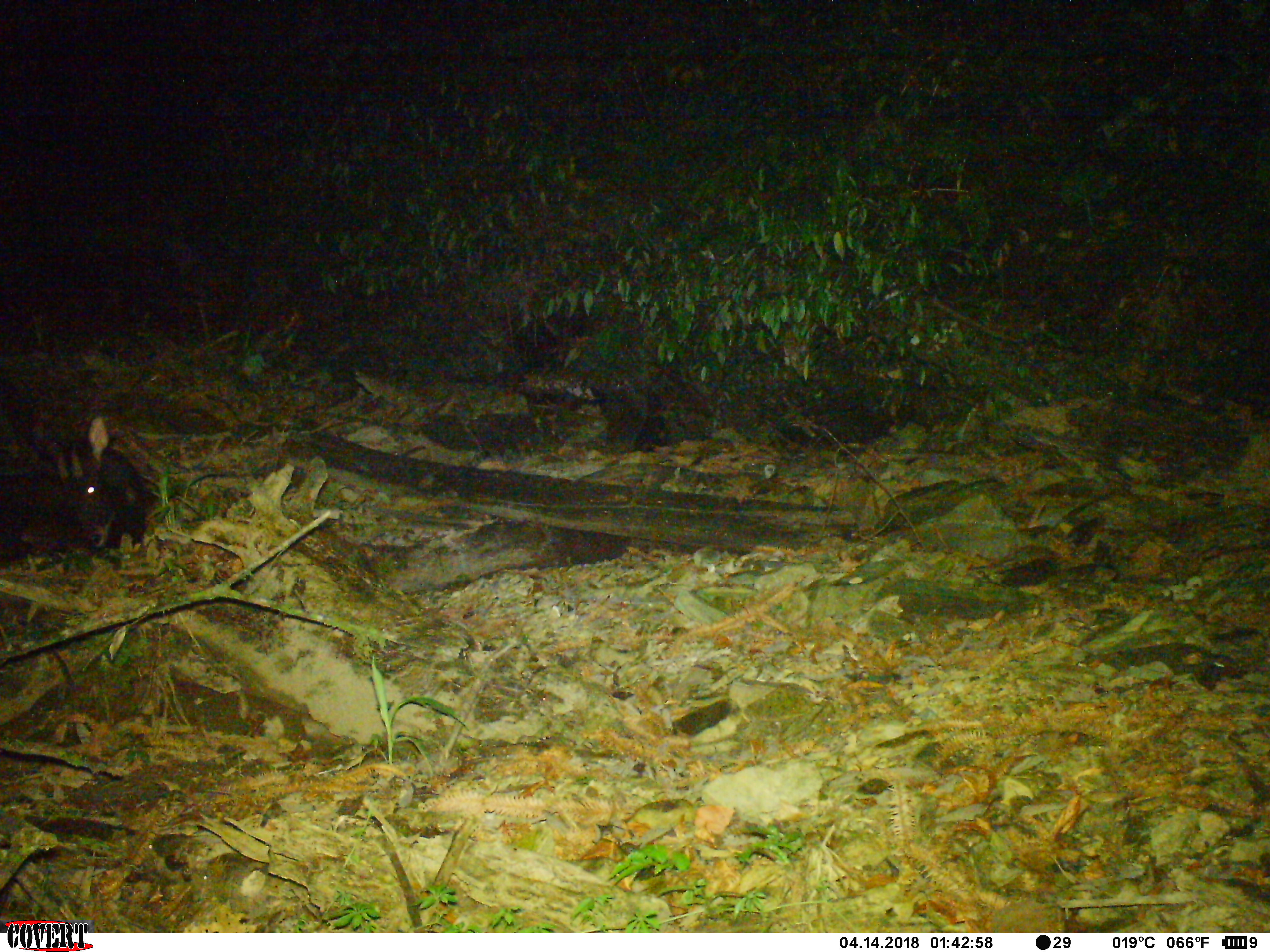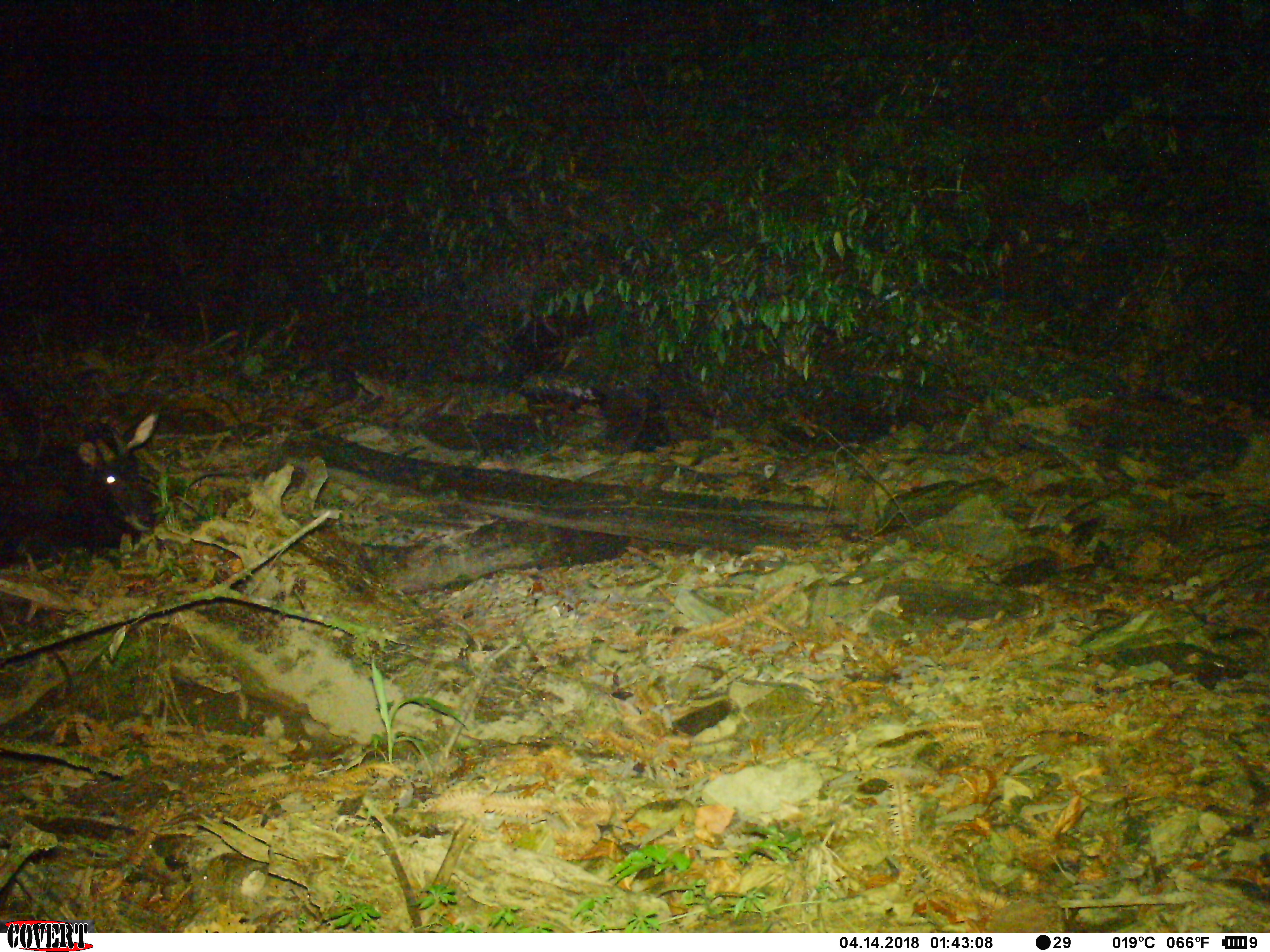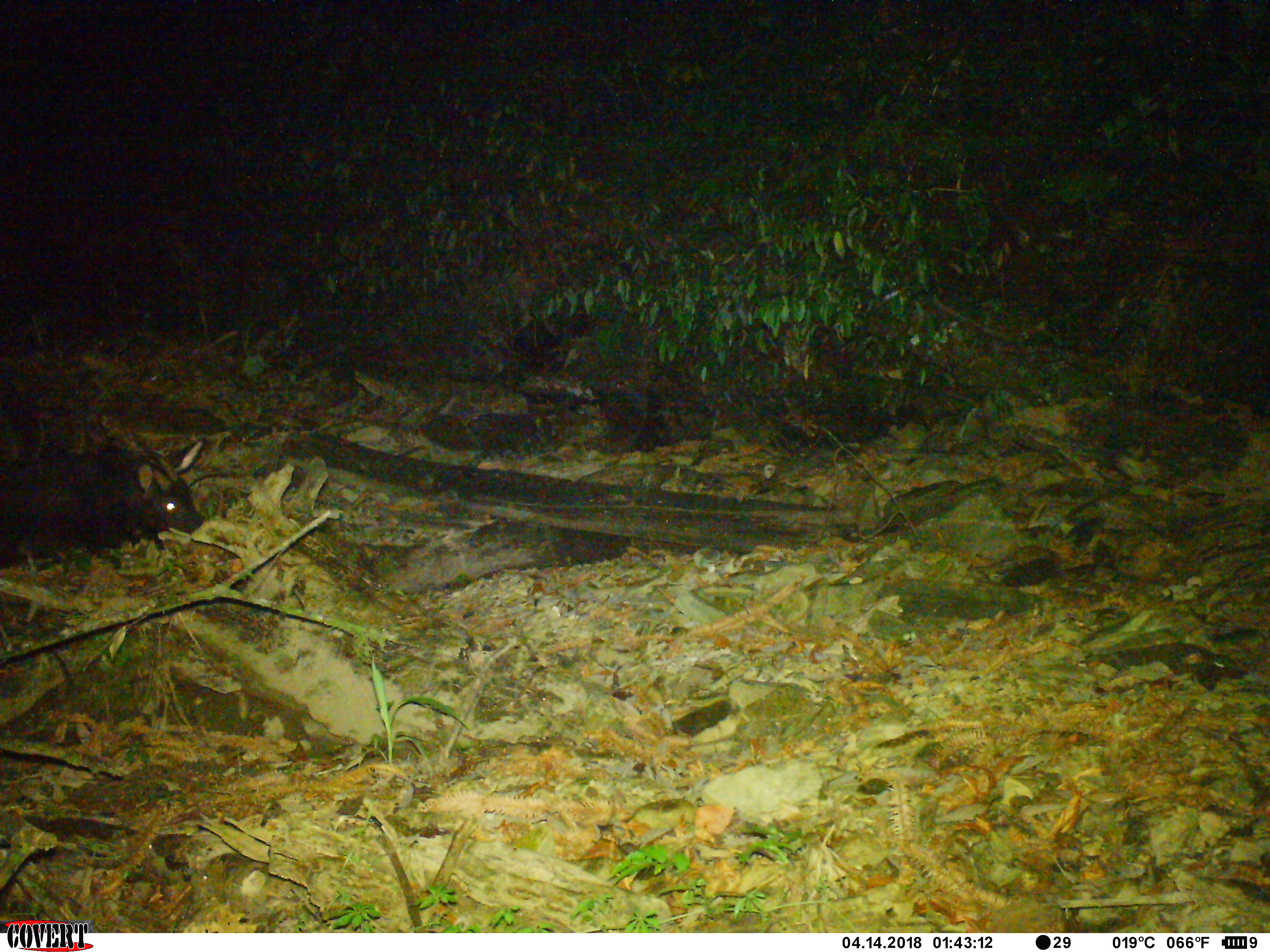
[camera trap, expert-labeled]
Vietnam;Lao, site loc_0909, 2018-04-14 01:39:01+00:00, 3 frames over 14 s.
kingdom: Animalia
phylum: Chordata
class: Mammalia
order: Artiodactyla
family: Bovidae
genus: Capricornis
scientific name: Capricornis sumatraensis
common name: chinese serow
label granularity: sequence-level